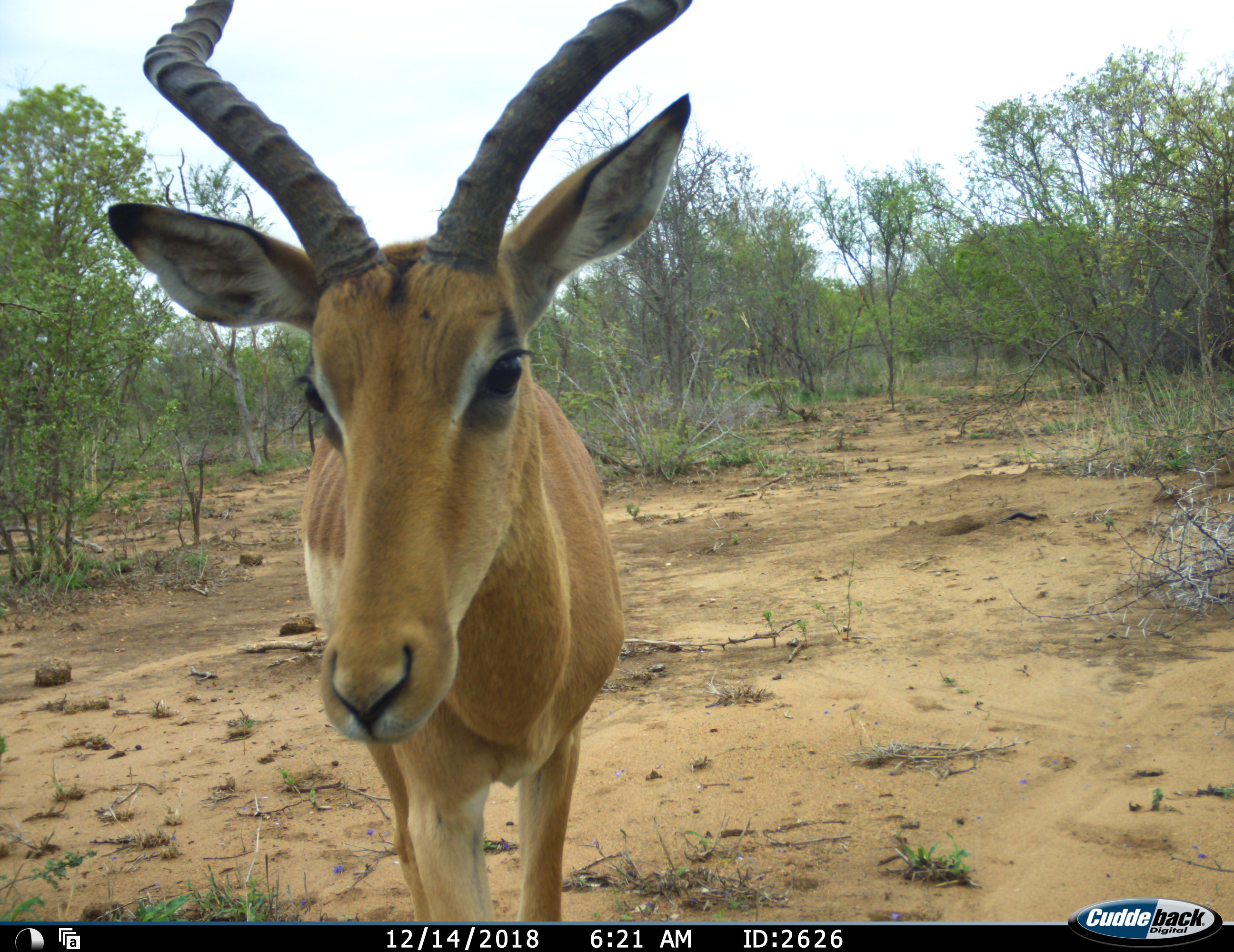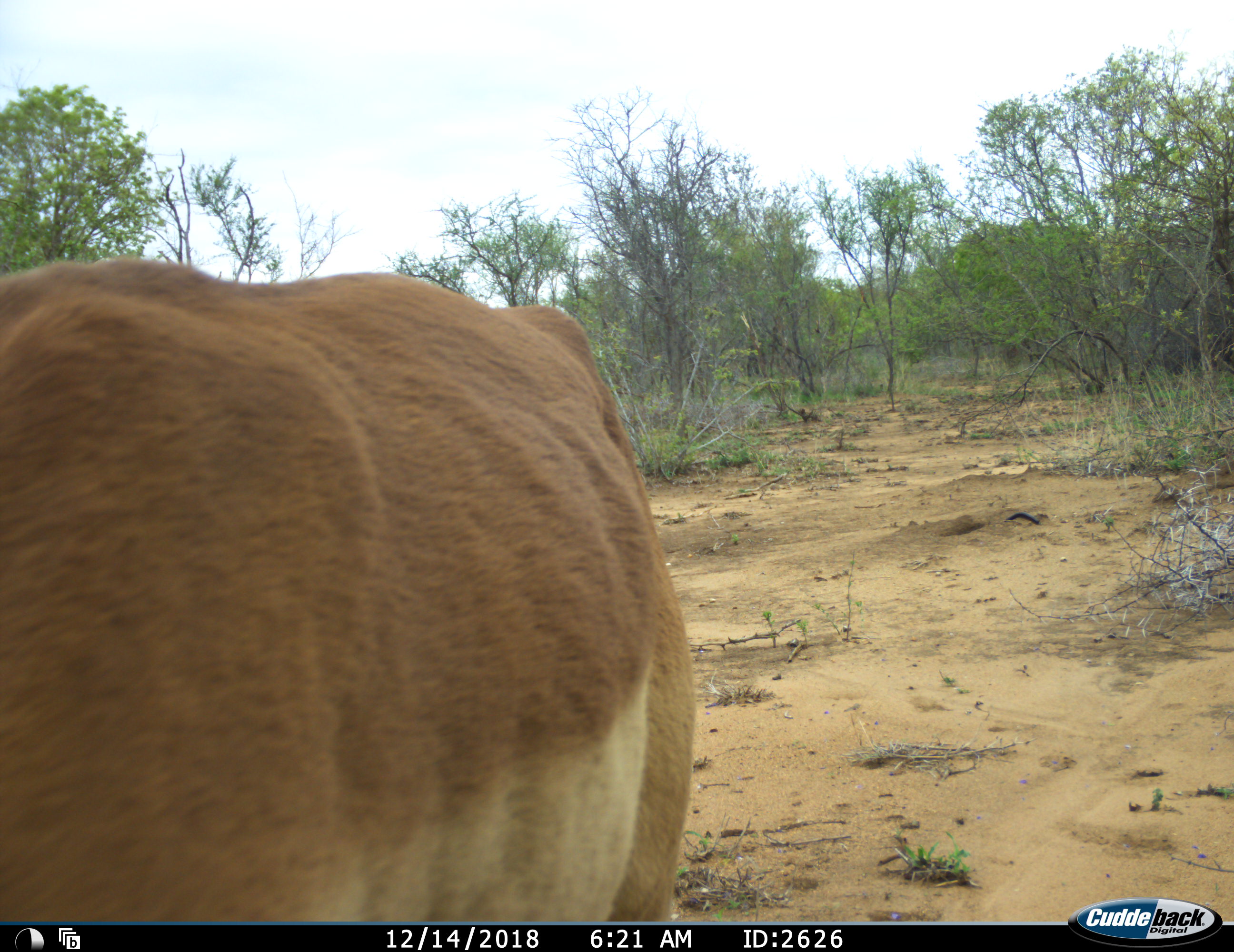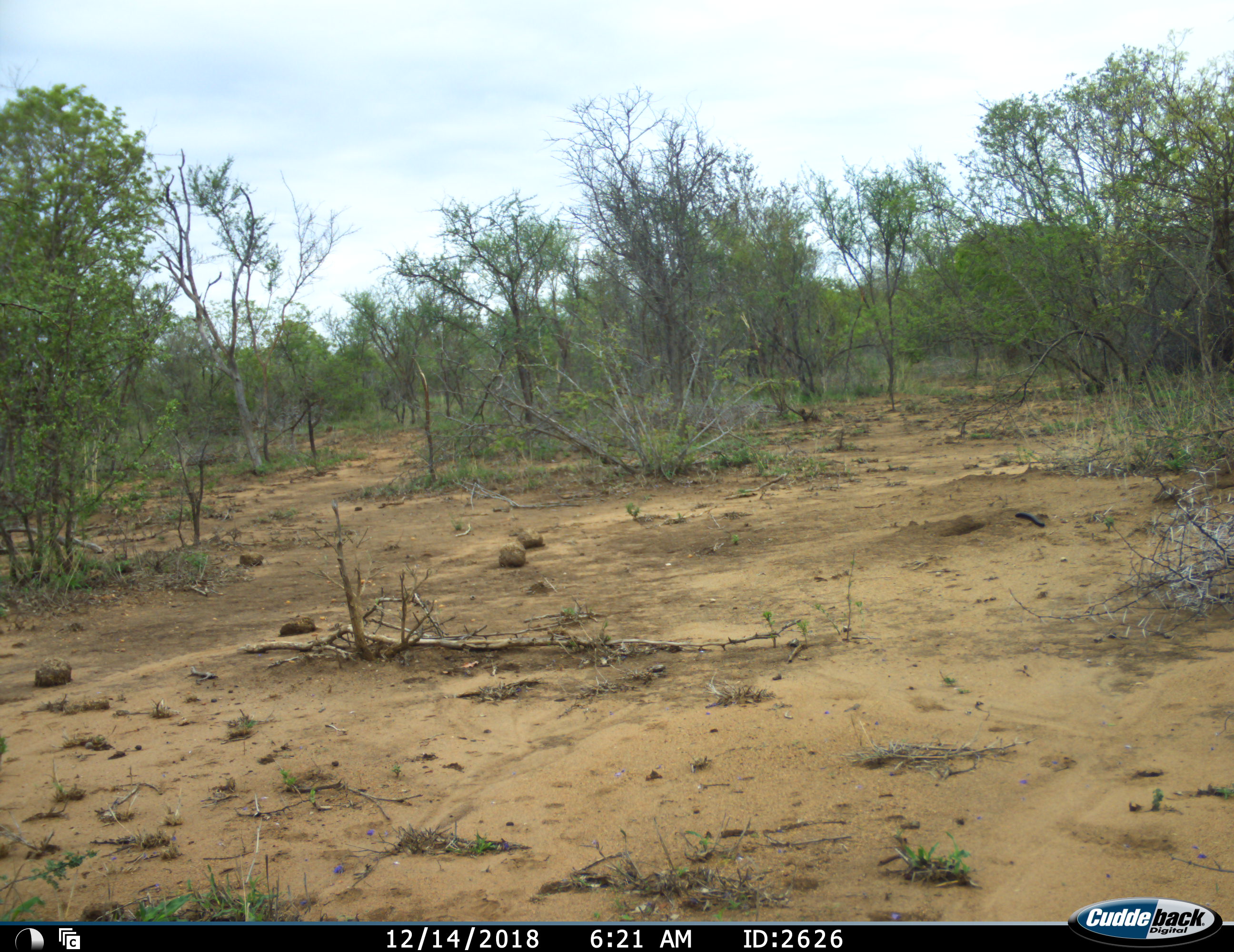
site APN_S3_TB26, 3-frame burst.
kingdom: Animalia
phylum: Chordata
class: Mammalia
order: Artiodactyla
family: Bovidae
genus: Aepyceros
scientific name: Aepyceros melampus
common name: impala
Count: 1.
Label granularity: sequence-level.